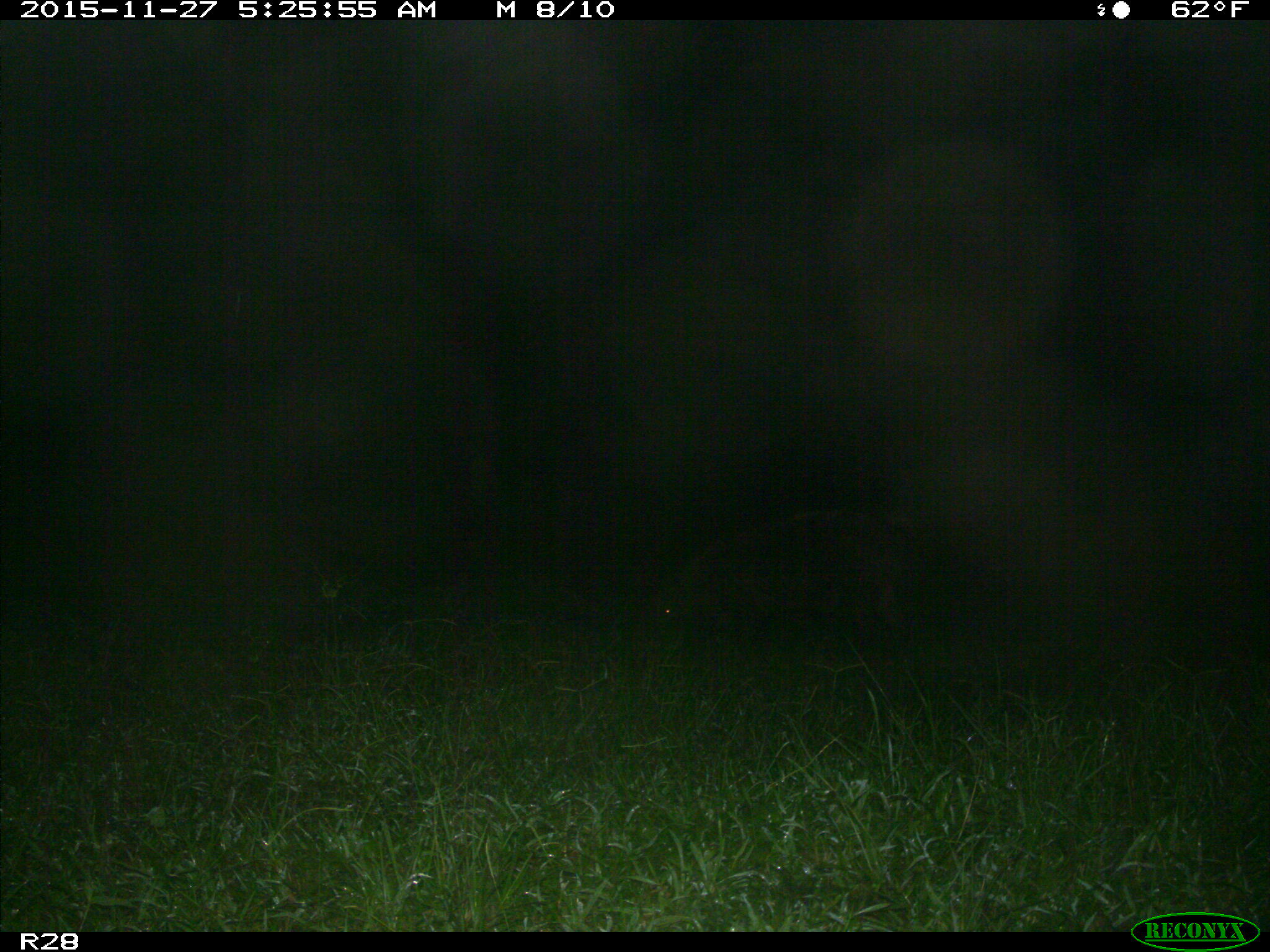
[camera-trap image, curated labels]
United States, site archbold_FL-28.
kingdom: Animalia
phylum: Chordata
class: Mammalia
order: Artiodactyla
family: Suidae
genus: Sus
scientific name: Sus scrofa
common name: wild boar